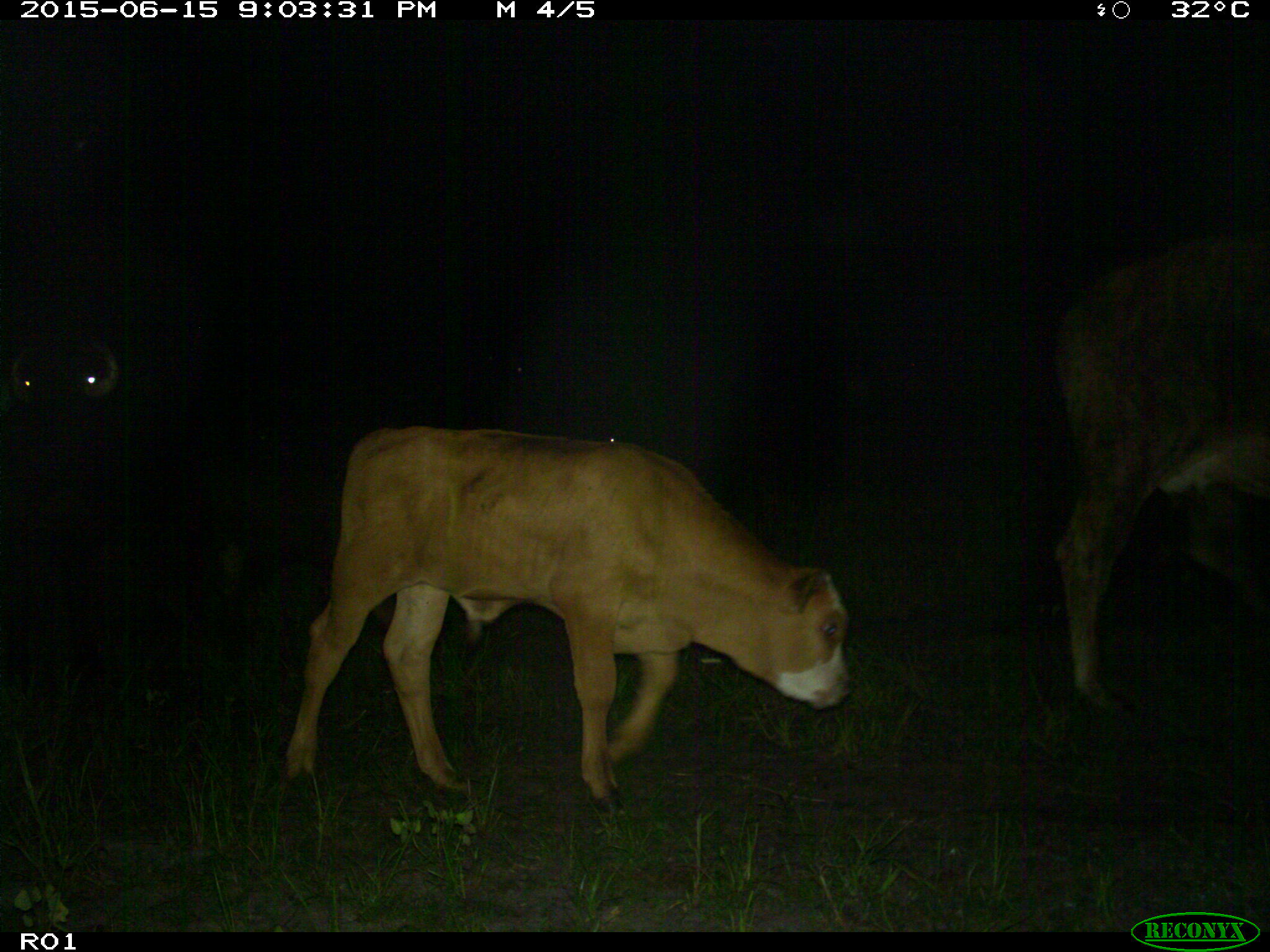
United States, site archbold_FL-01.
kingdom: Animalia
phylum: Chordata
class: Mammalia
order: Artiodactyla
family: Bovidae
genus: Bos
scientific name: Bos taurus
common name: domestic cow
Bos taurus (domestic cow).